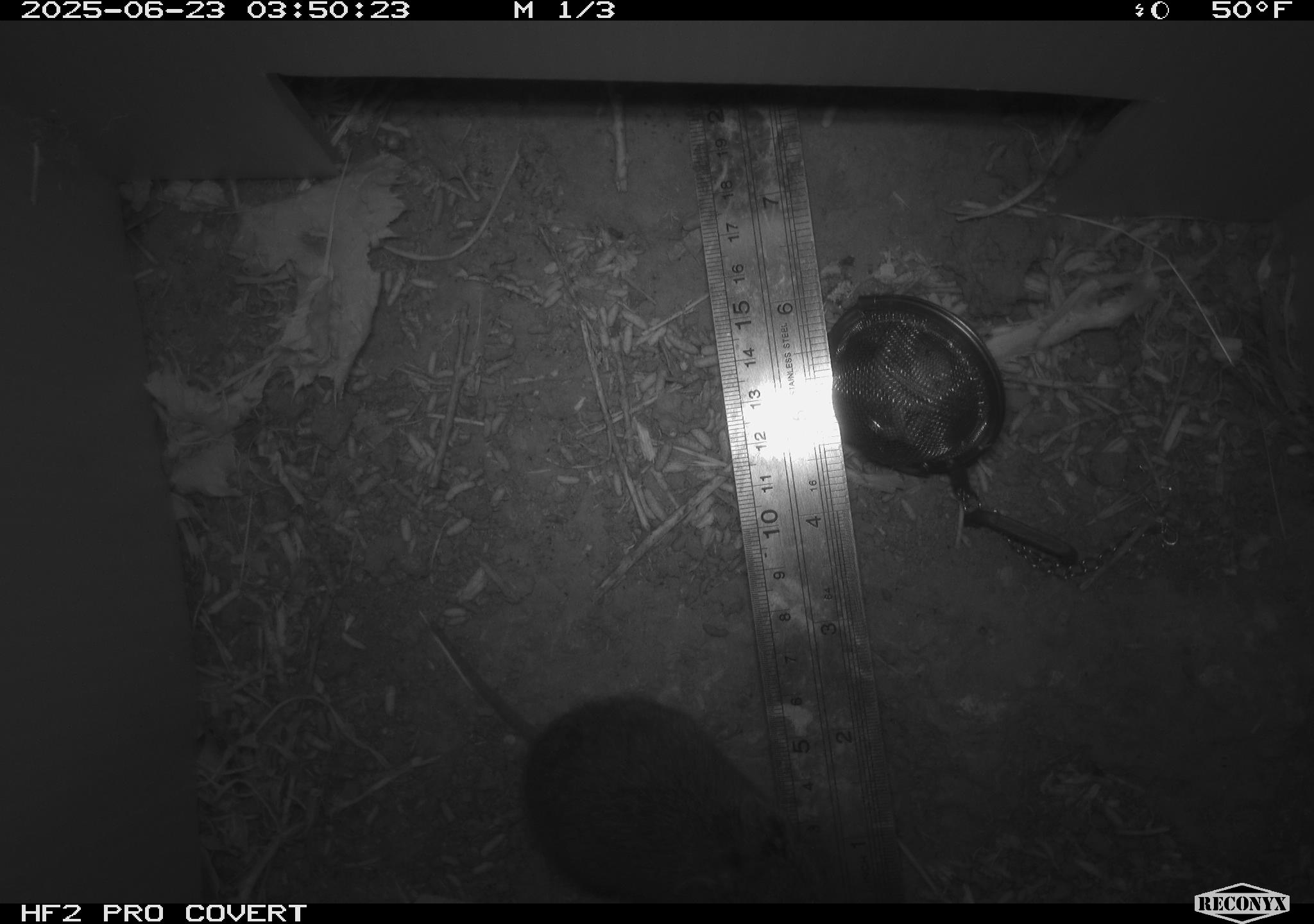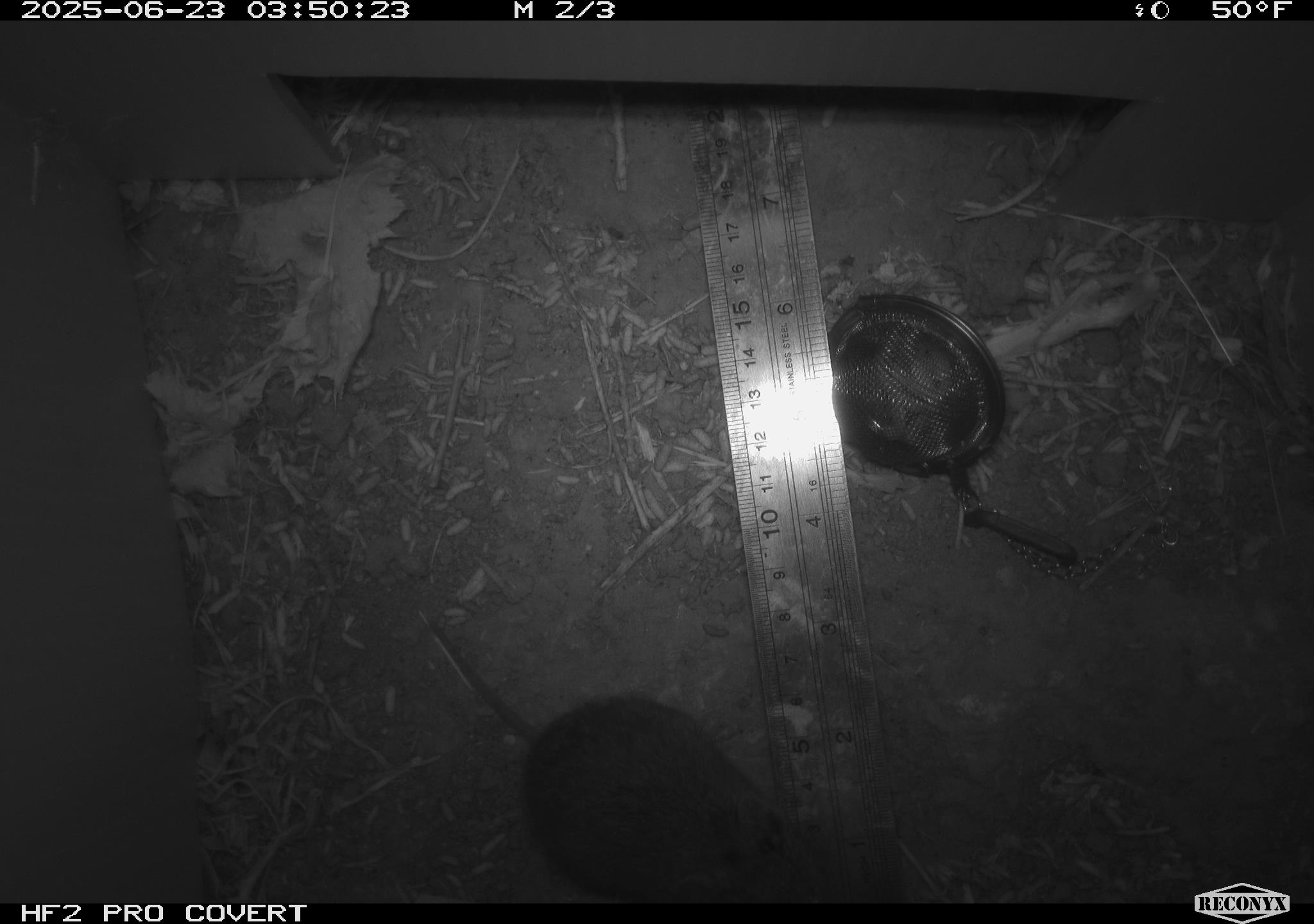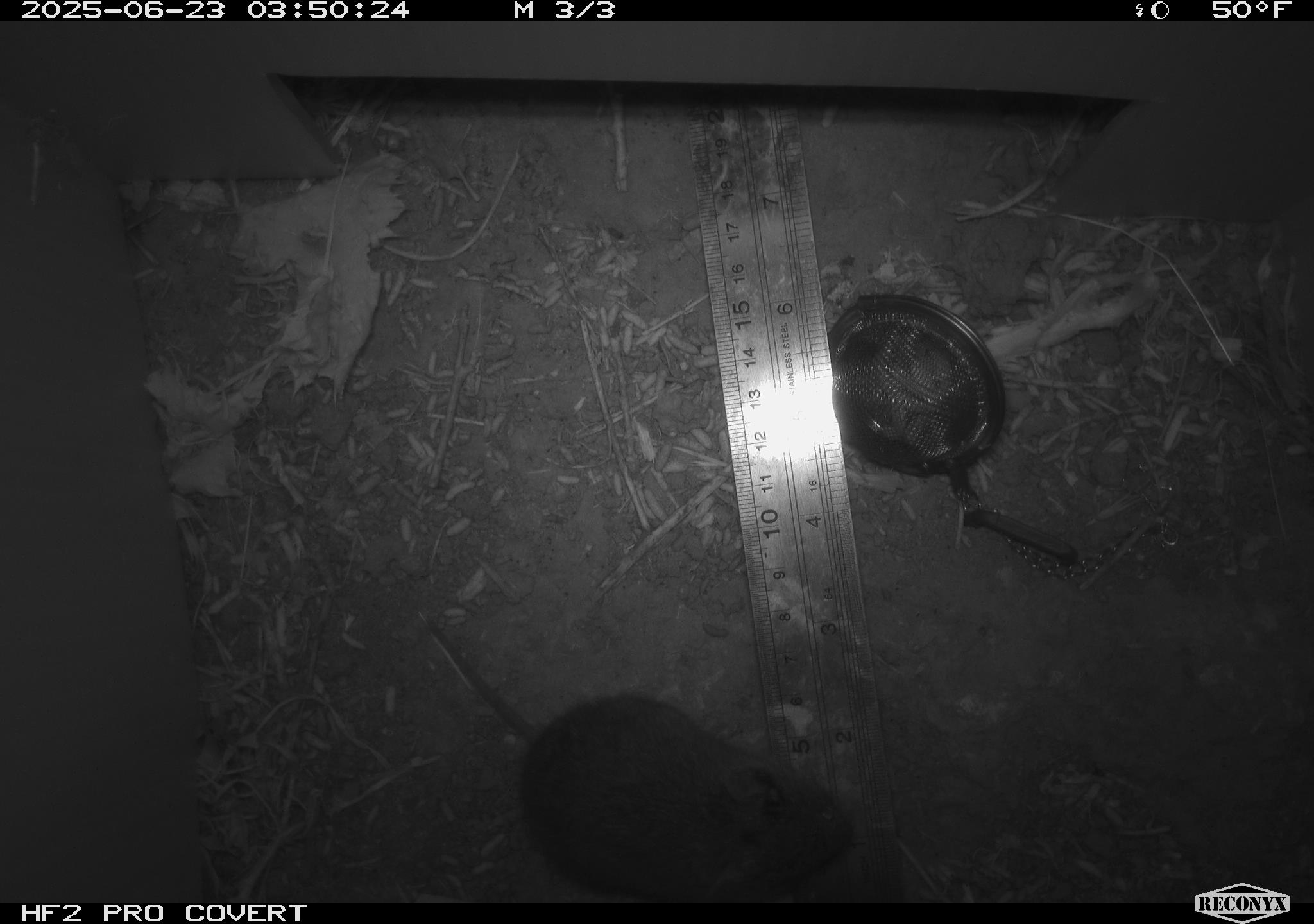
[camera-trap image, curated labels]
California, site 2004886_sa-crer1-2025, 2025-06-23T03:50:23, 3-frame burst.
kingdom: Animalia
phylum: Chordata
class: Mammalia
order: Rodentia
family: Cricetidae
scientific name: Arvicolinae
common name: voles, lemmings, and muskrats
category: arvicolinae subfamily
Arvicolinae subfamily (voles, lemmings, and muskrats) (Arvicolinae).